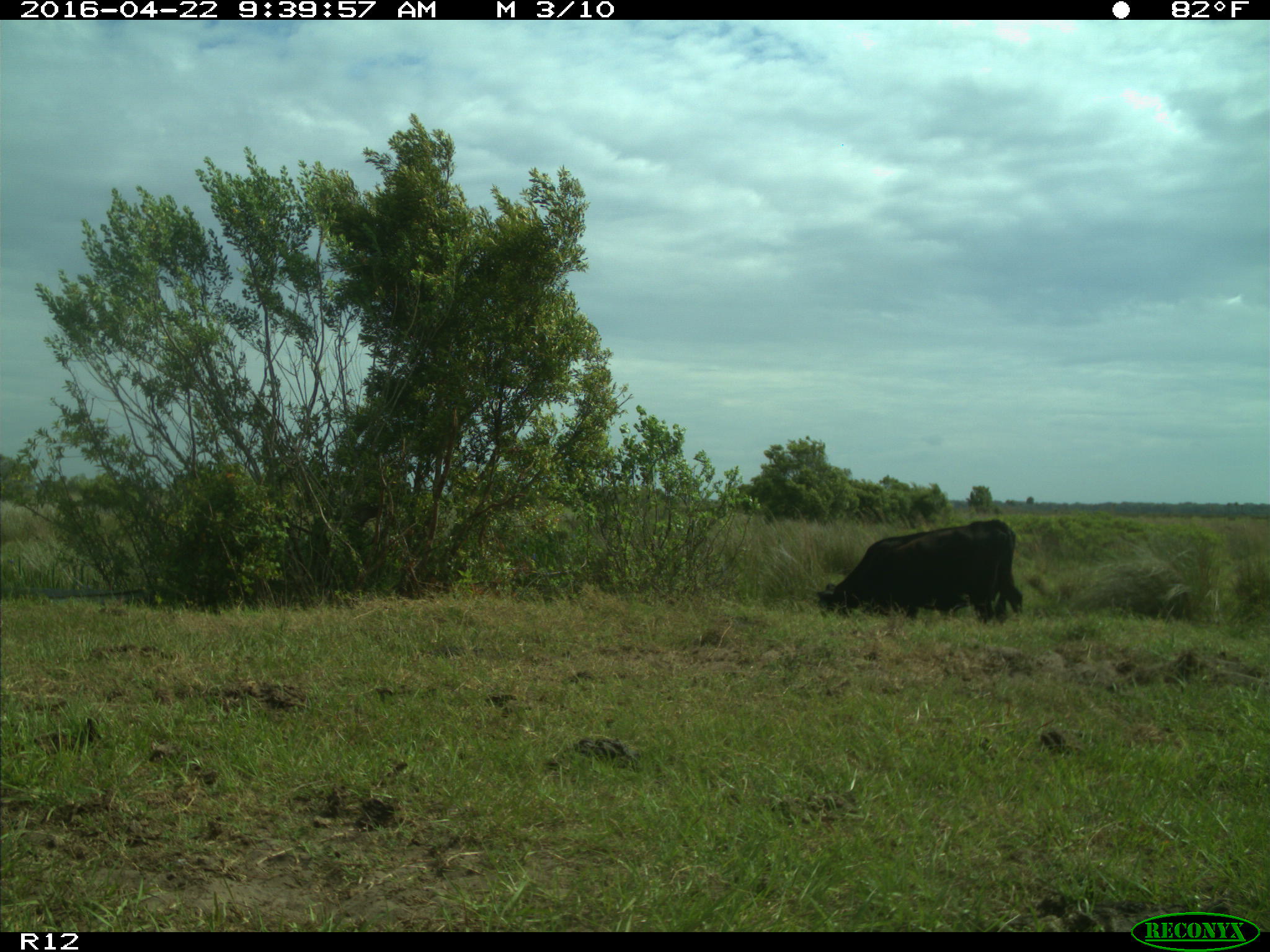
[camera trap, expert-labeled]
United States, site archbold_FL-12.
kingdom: Animalia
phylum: Chordata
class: Mammalia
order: Artiodactyla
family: Bovidae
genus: Bos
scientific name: Bos taurus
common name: domestic cow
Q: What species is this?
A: Bos taurus (domestic cow).